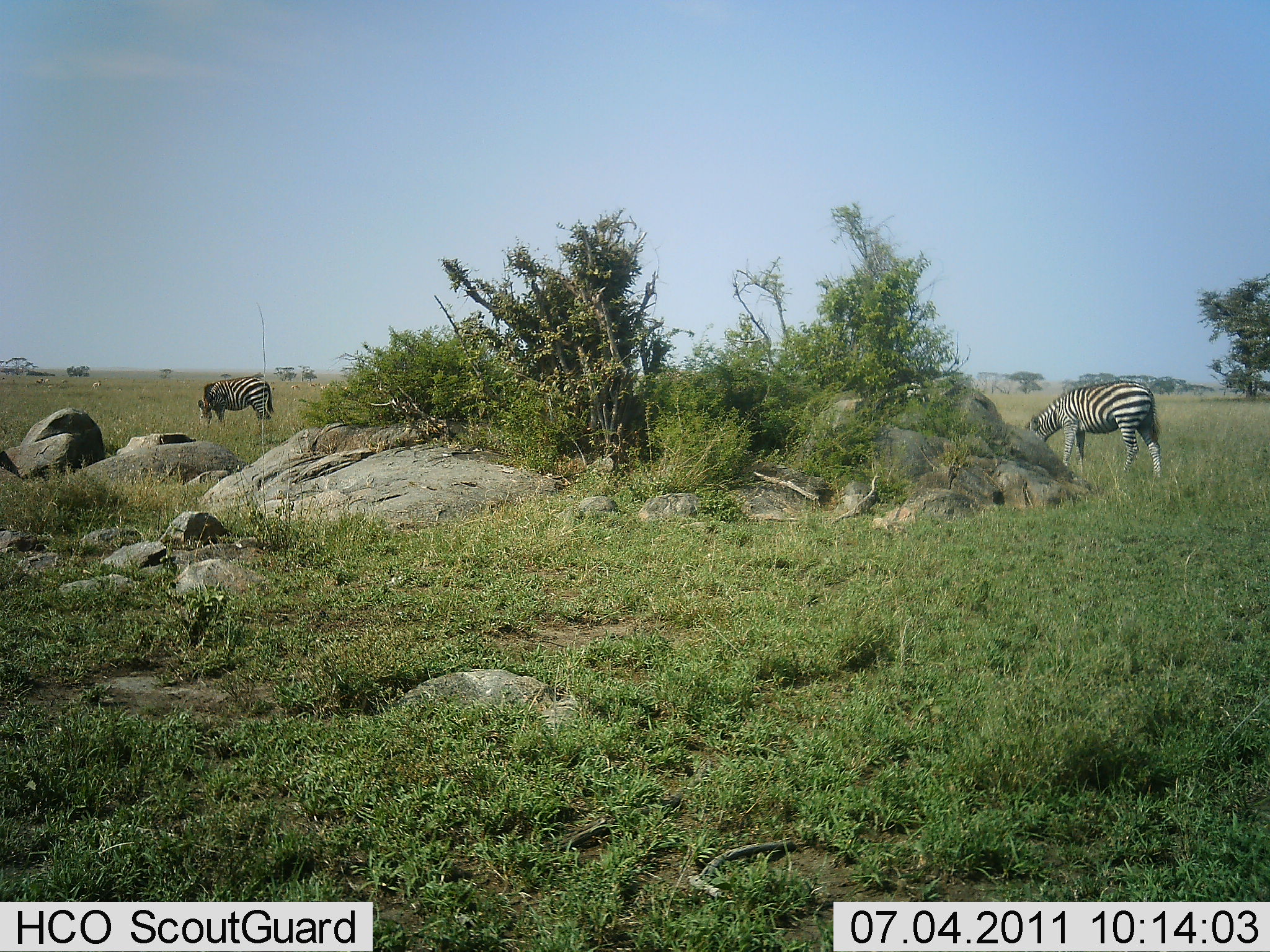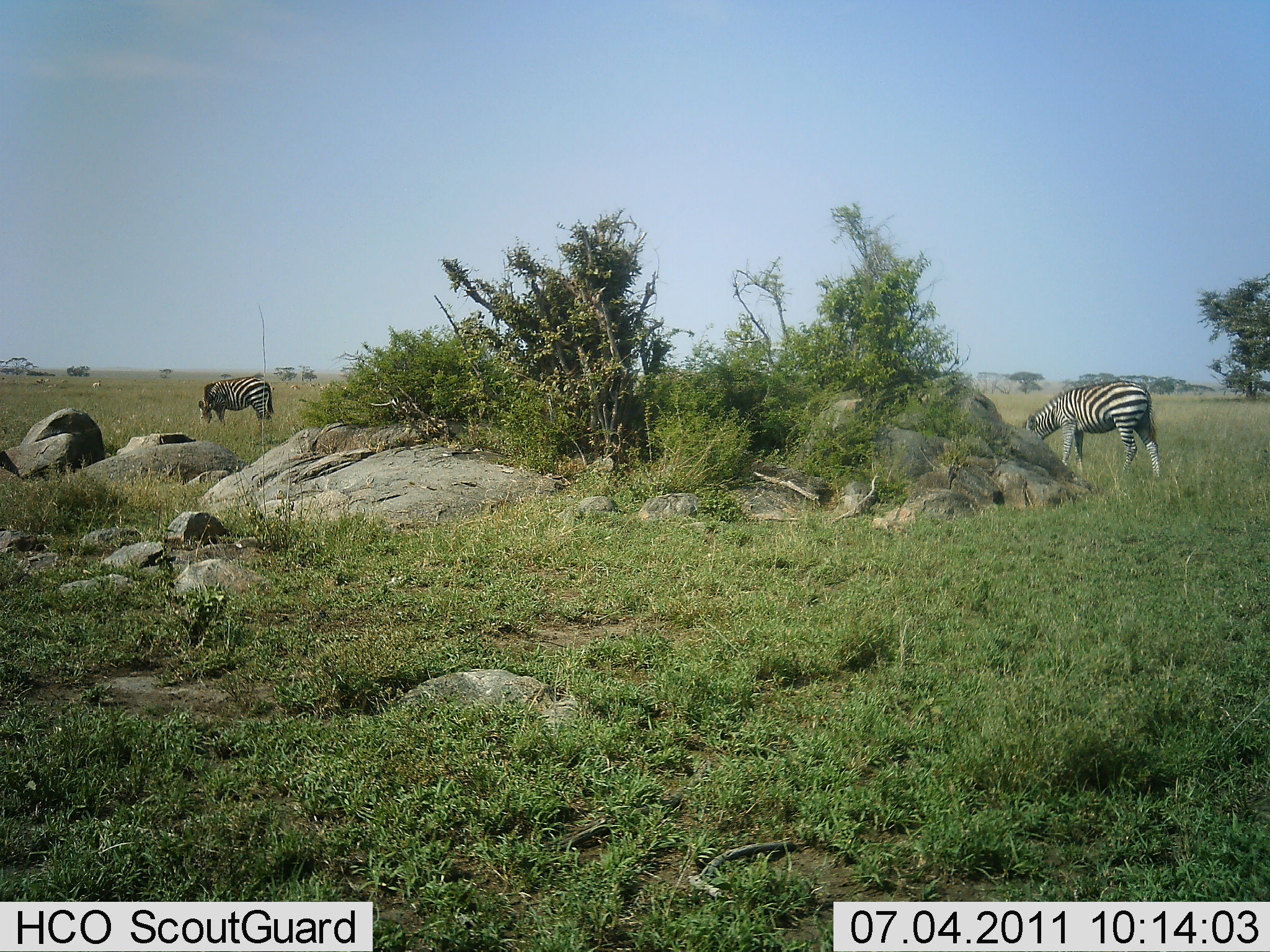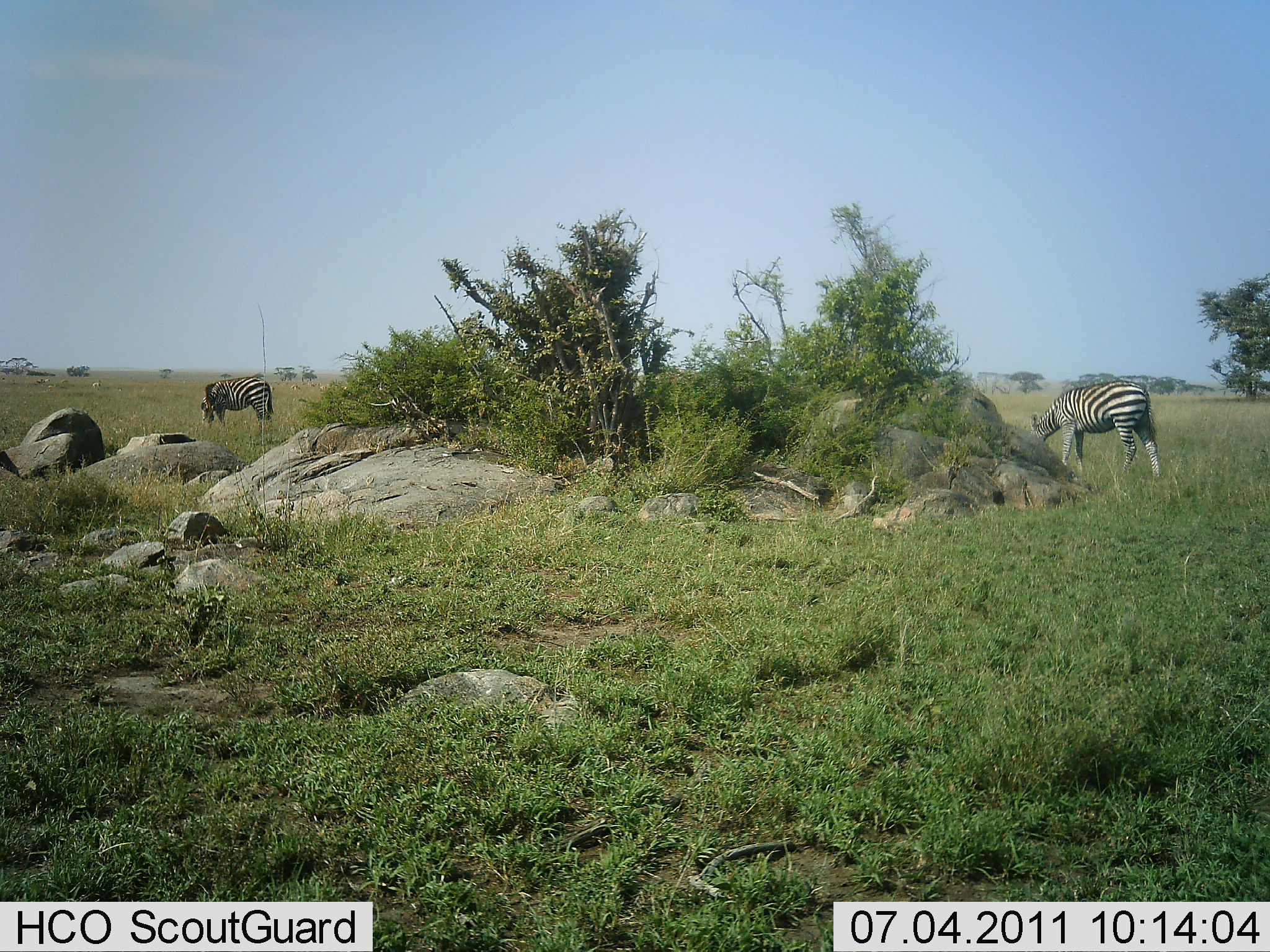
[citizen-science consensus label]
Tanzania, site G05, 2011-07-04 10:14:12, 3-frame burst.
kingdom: Animalia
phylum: Chordata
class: Mammalia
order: Perissodactyla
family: Equidae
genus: Equus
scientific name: Equus quagga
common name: plains zebra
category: zebra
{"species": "zebra (plains zebra) (Equus quagga)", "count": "2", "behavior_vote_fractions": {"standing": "25%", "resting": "0%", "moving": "0%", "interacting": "0%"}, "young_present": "0%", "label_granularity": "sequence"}